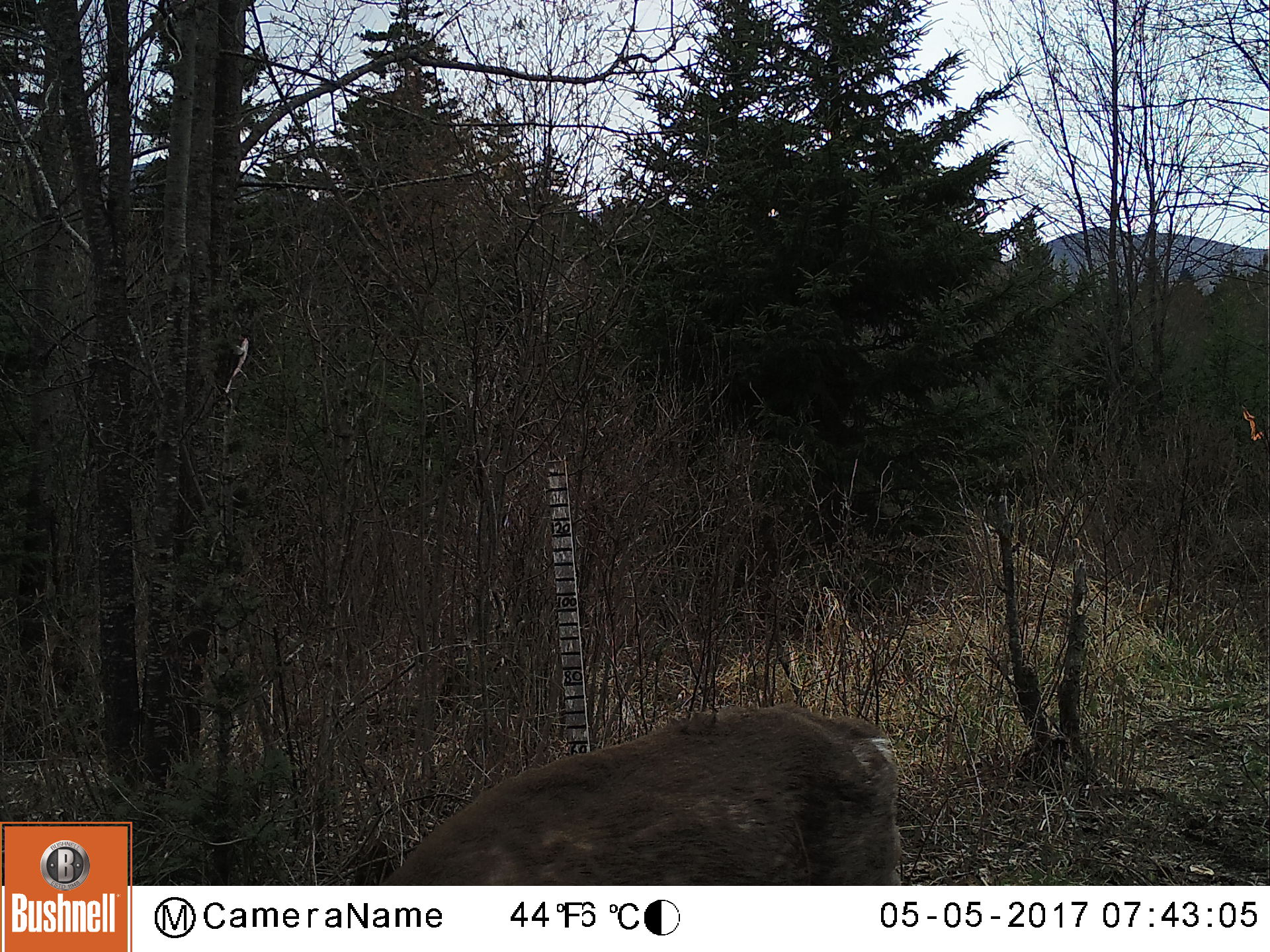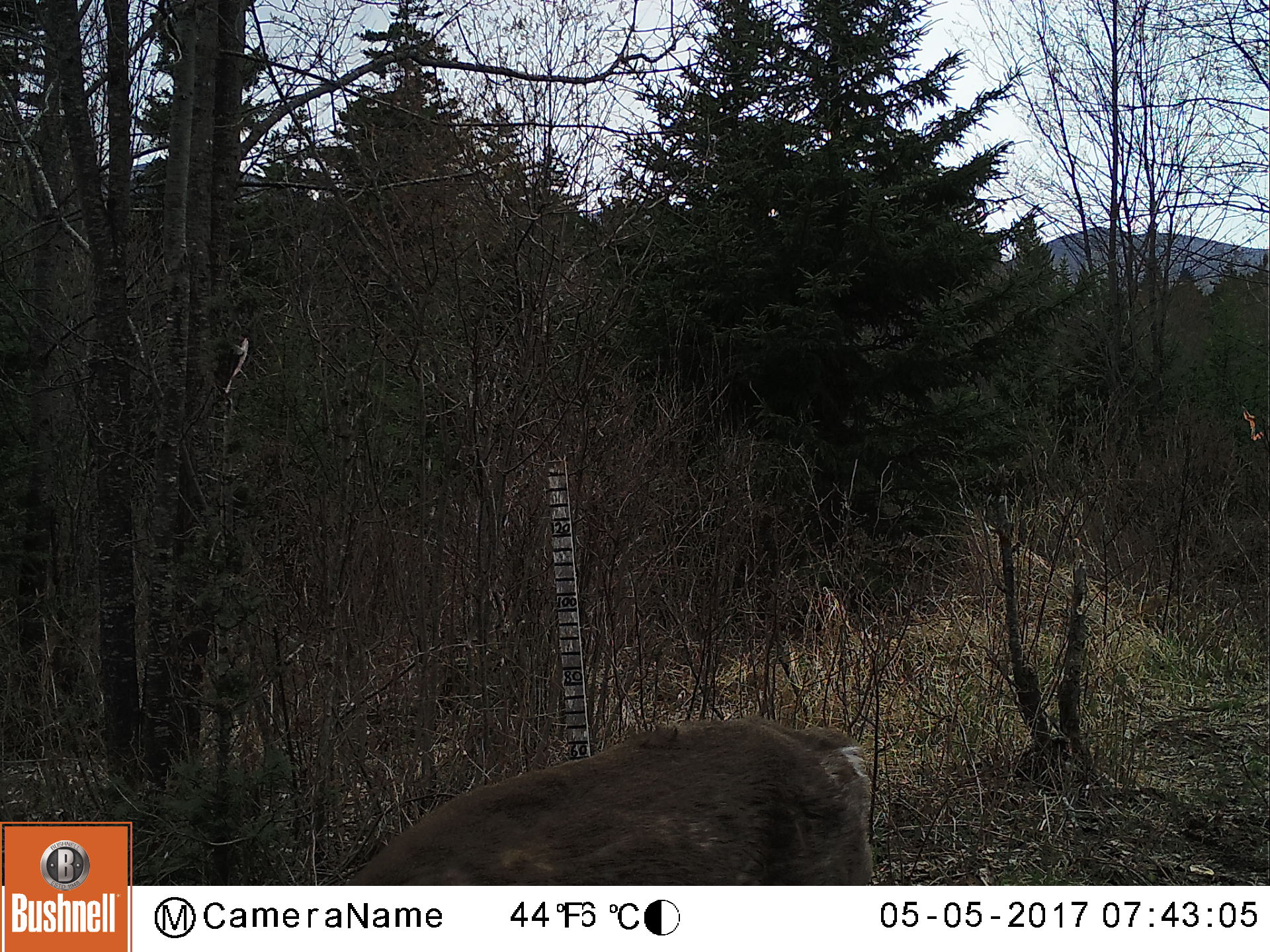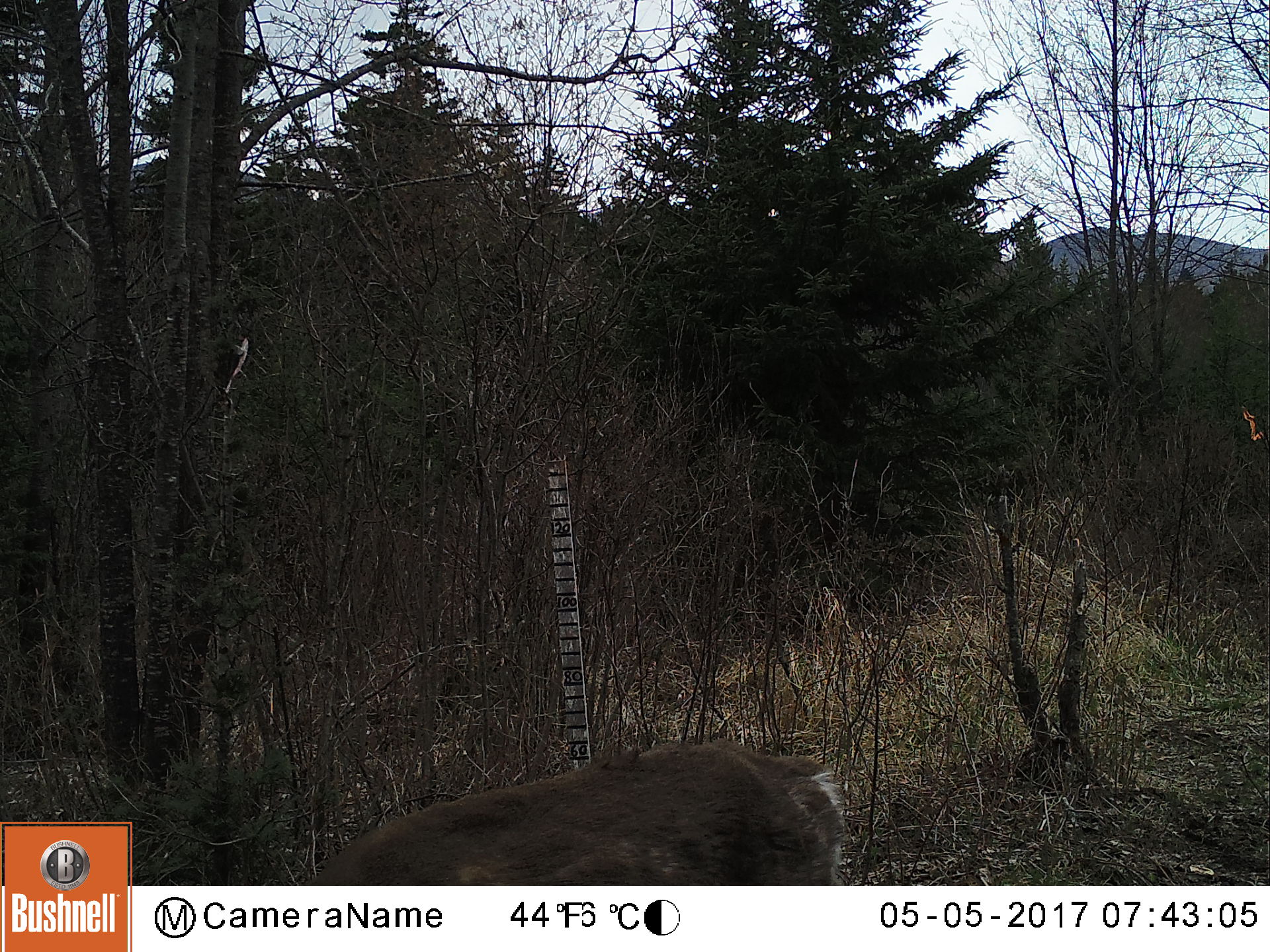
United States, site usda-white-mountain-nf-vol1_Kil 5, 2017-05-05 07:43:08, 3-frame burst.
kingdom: Animalia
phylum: Chordata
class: Mammalia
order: Artiodactyla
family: Cervidae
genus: Odocoileus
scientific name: Odocoileus virginianus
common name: white-tailed deer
White-tailed deer (Odocoileus virginianus).